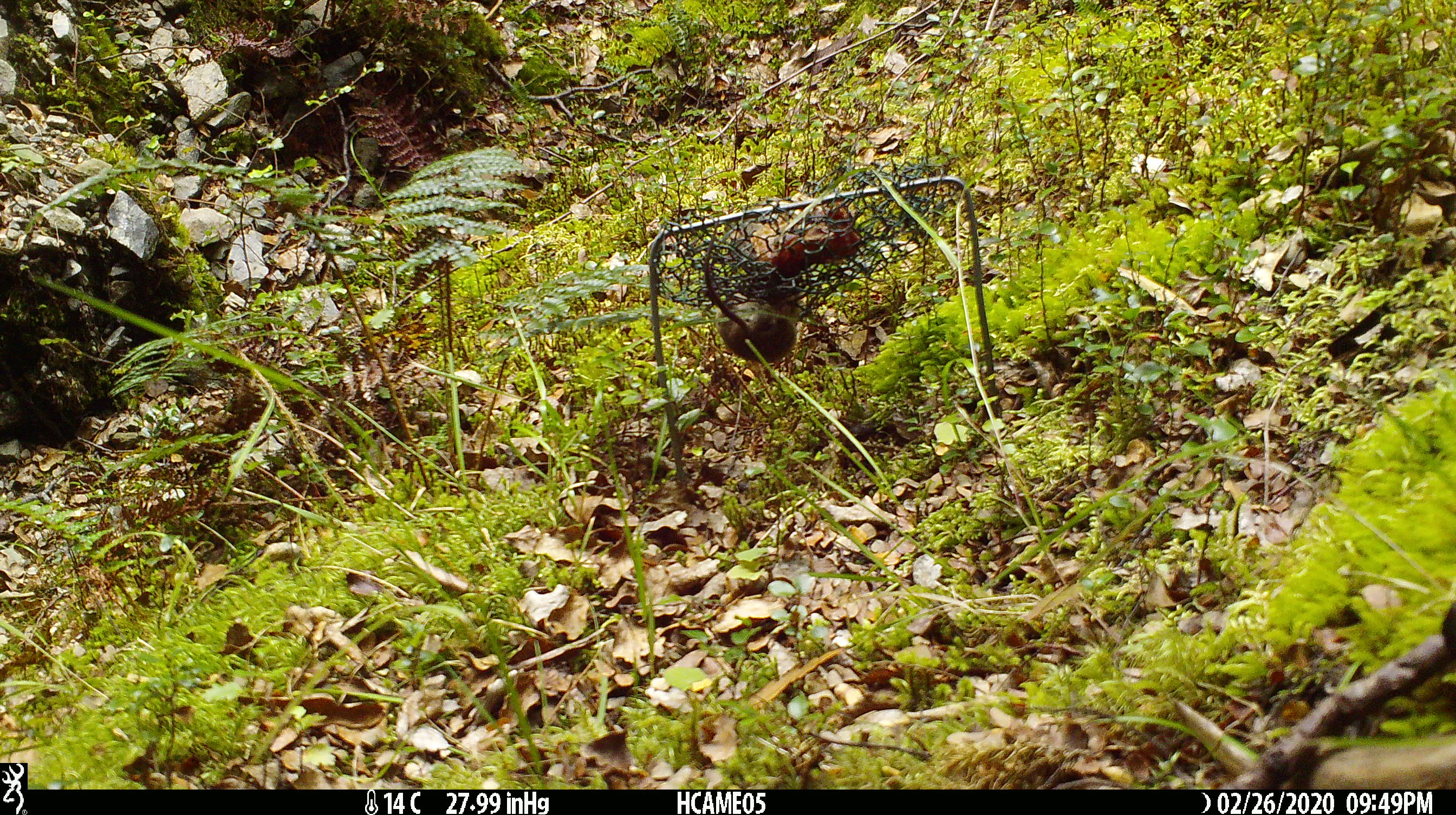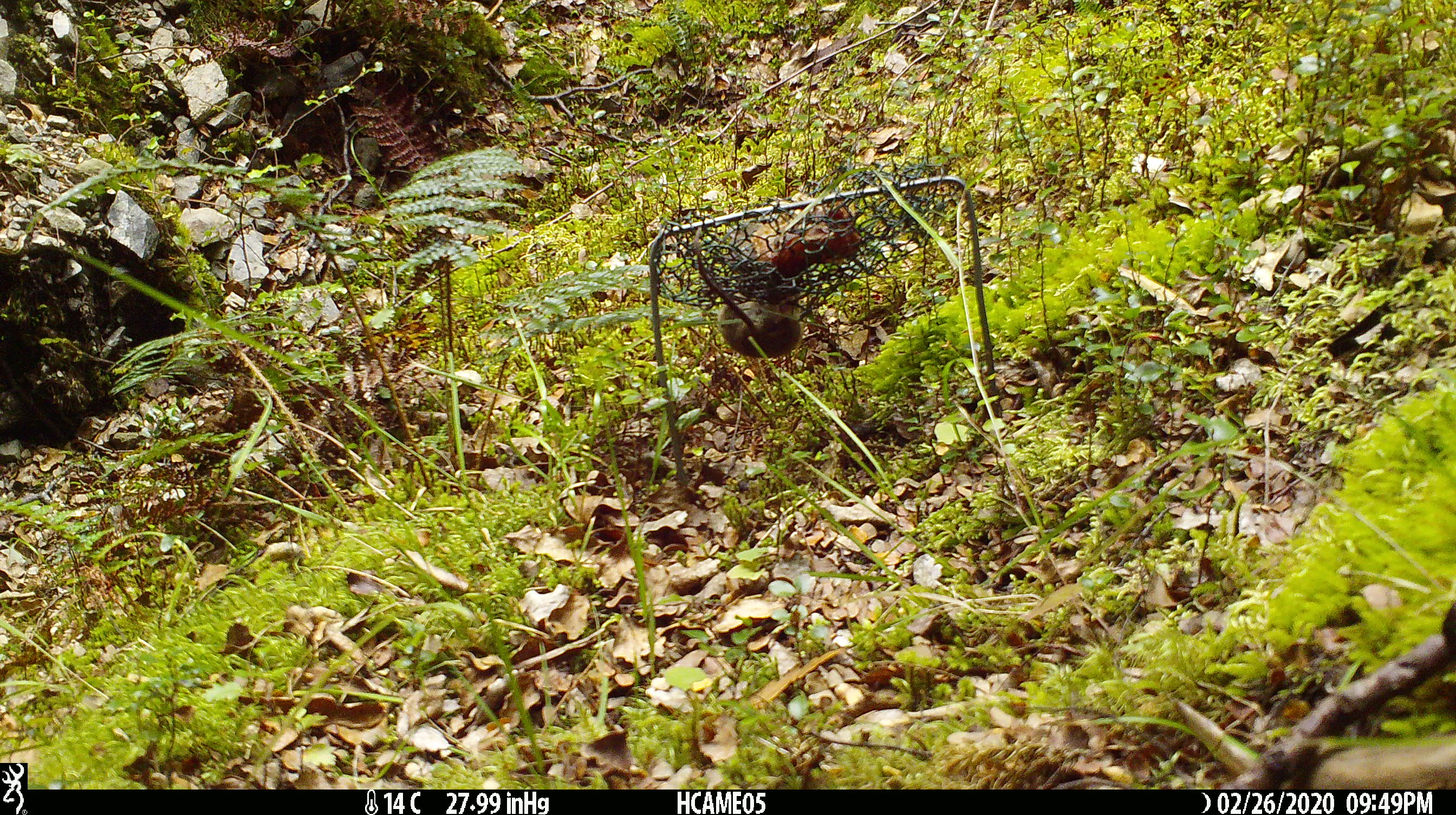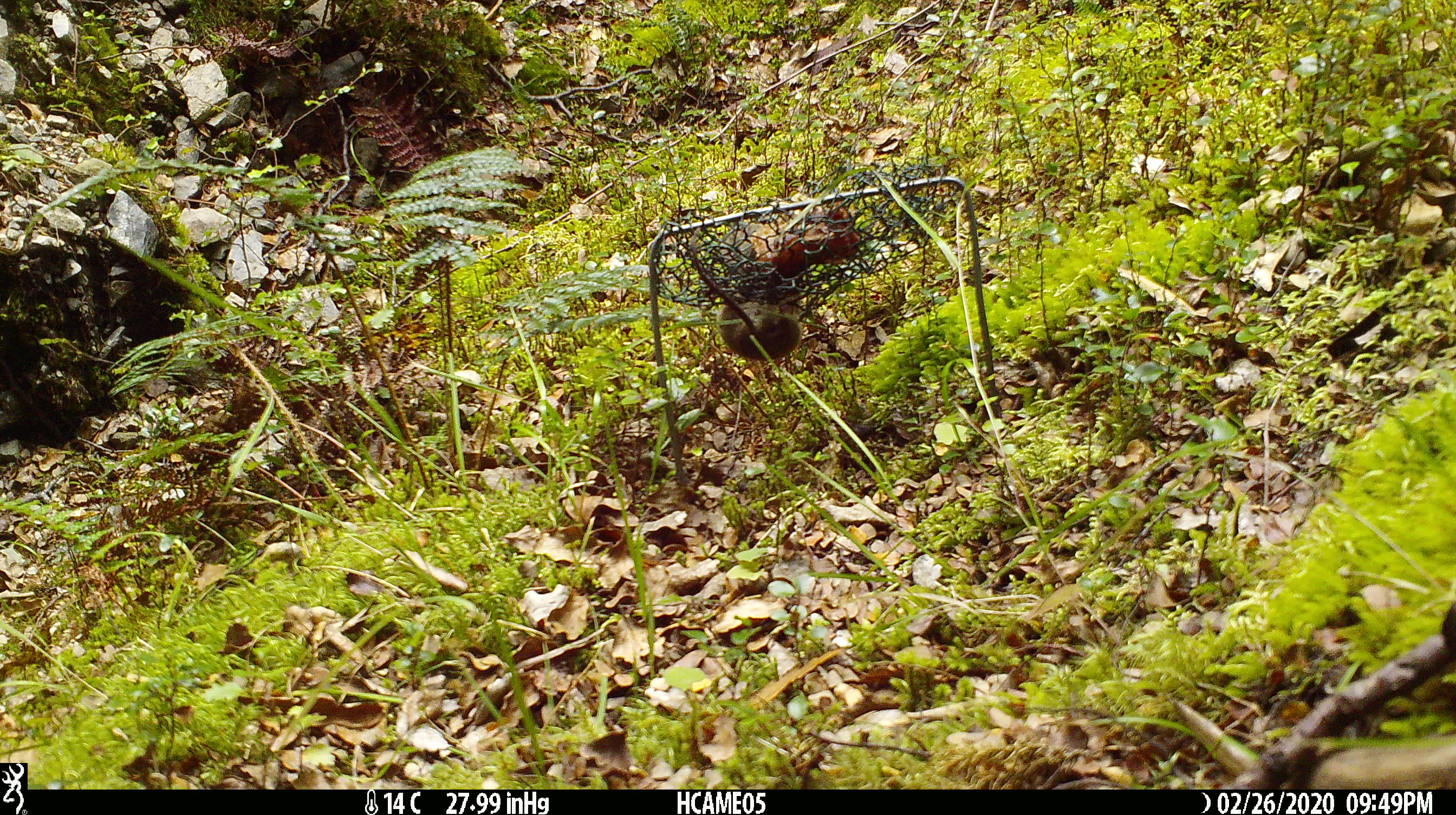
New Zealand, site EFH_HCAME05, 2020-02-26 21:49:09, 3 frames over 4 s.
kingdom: Animalia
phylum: Chordata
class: Mammalia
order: Rodentia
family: Muridae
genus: Mus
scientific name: Mus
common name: mouse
Mouse (Mus).